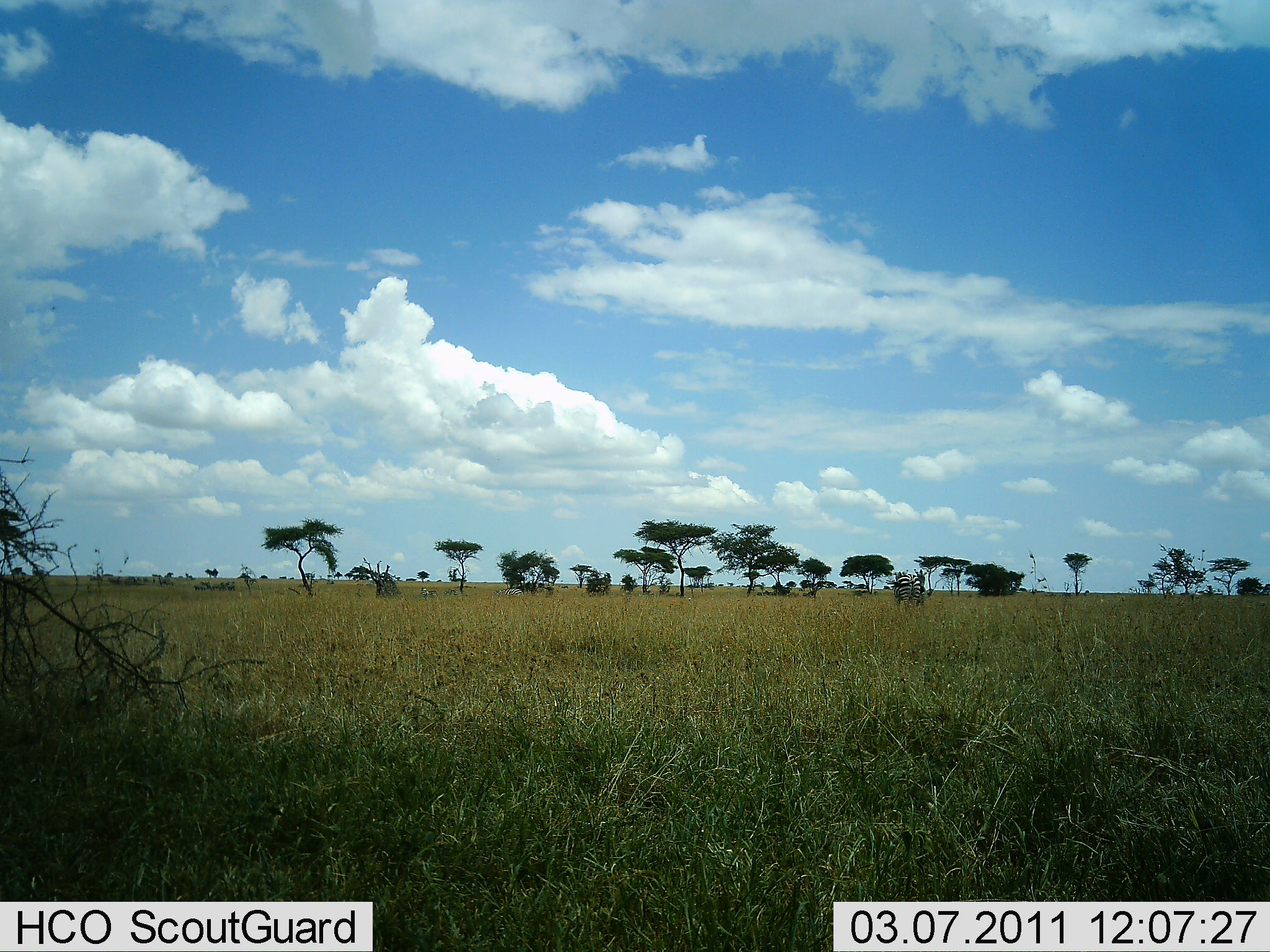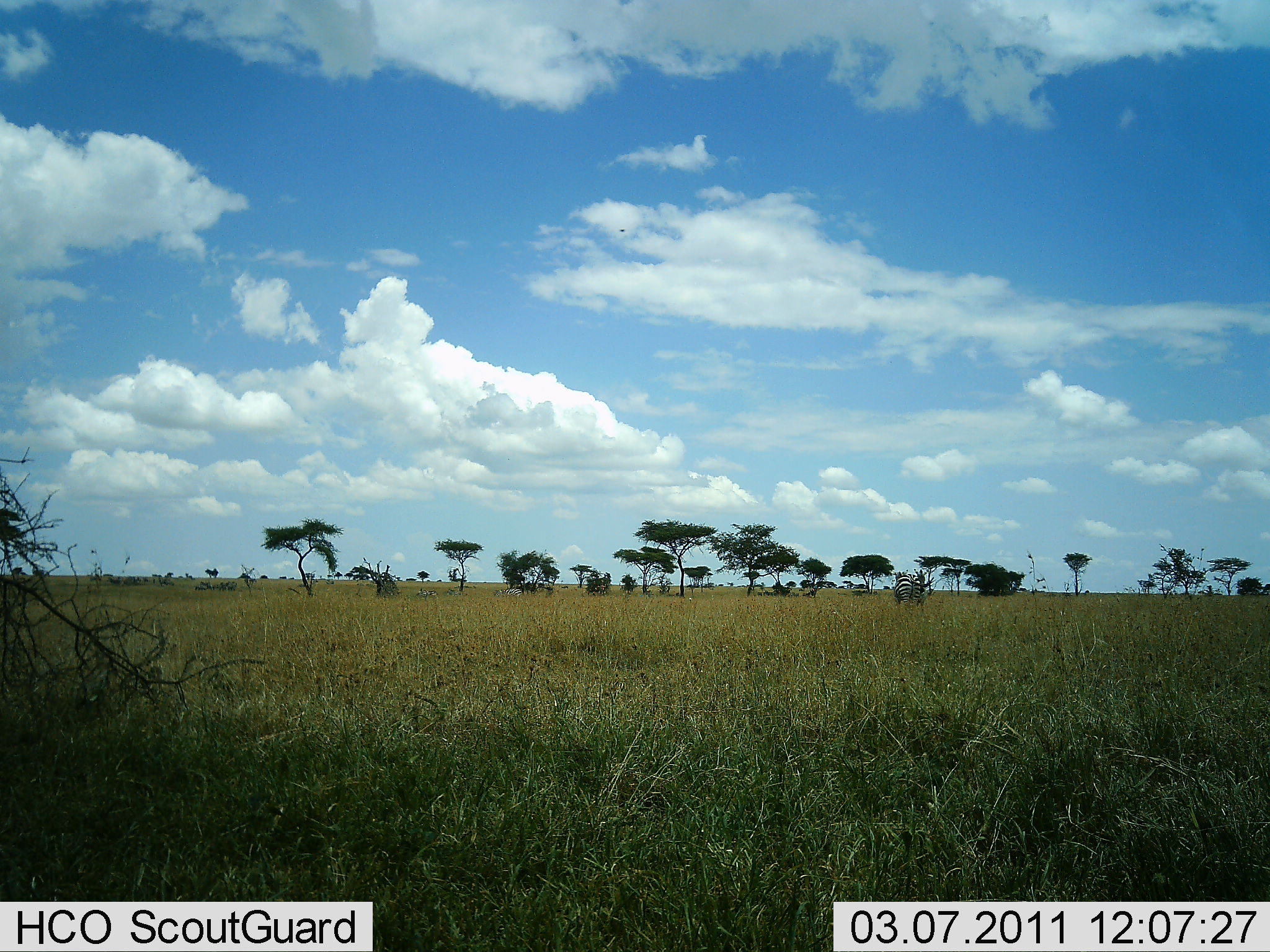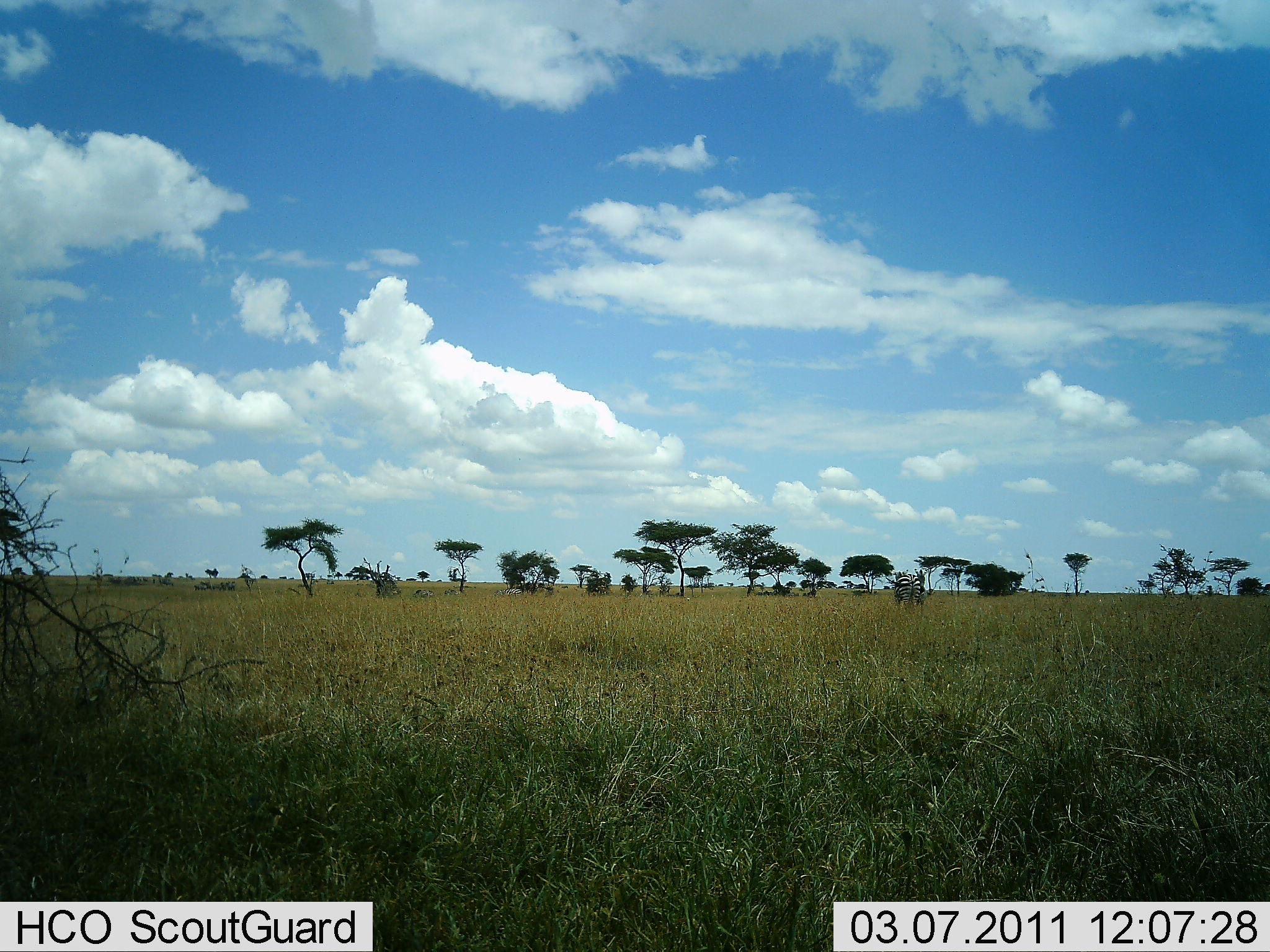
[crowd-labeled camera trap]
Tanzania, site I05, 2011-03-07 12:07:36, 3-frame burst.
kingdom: Animalia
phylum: Chordata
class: Mammalia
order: Perissodactyla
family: Equidae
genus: Equus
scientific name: Equus quagga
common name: plains zebra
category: zebra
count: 1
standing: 62%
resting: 0%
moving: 12%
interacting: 0%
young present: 0%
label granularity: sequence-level